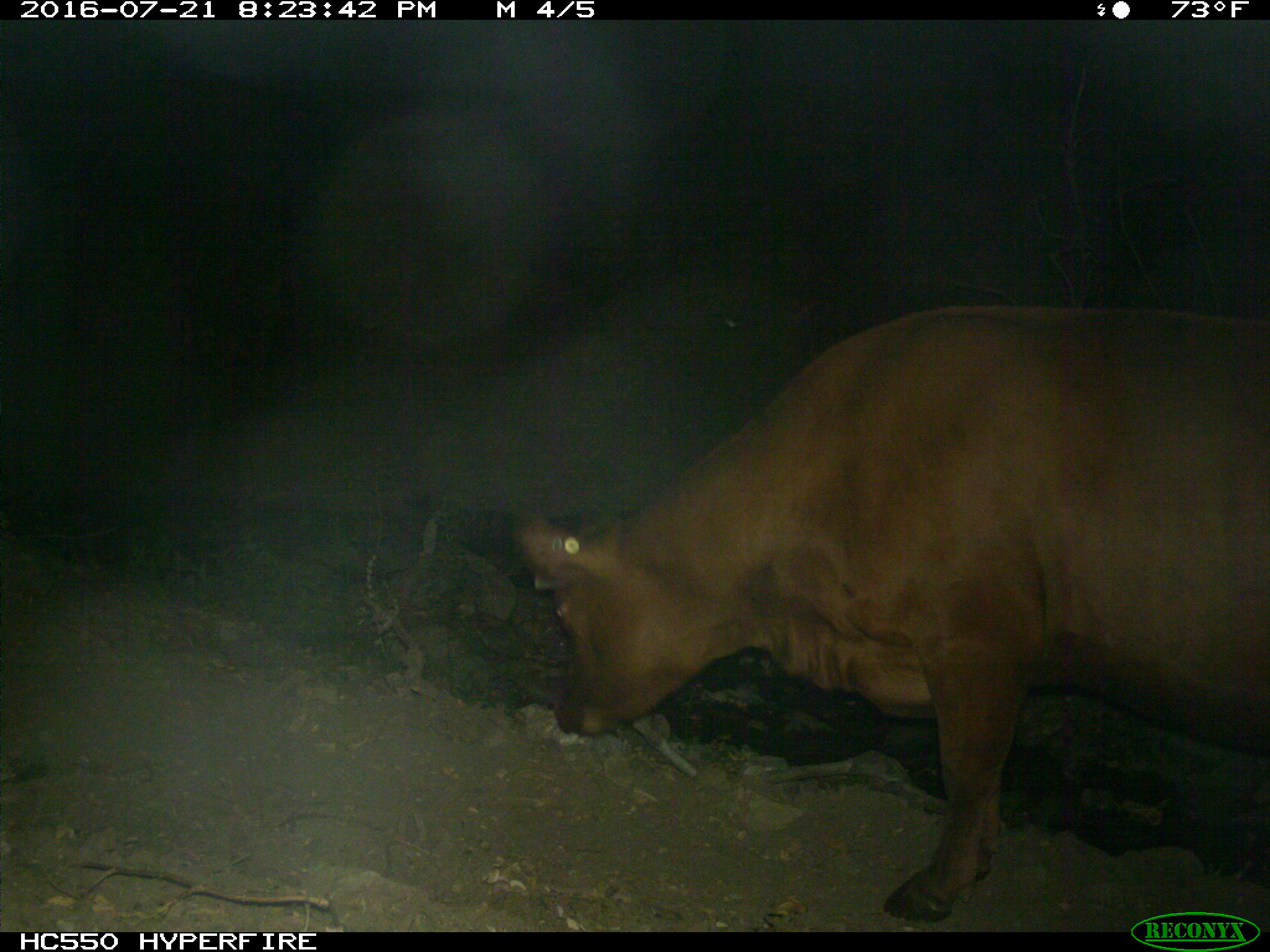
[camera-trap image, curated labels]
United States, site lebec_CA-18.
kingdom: Animalia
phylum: Chordata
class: Mammalia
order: Artiodactyla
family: Bovidae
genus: Bos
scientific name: Bos taurus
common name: domestic cow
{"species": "Bos taurus (domestic cow)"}